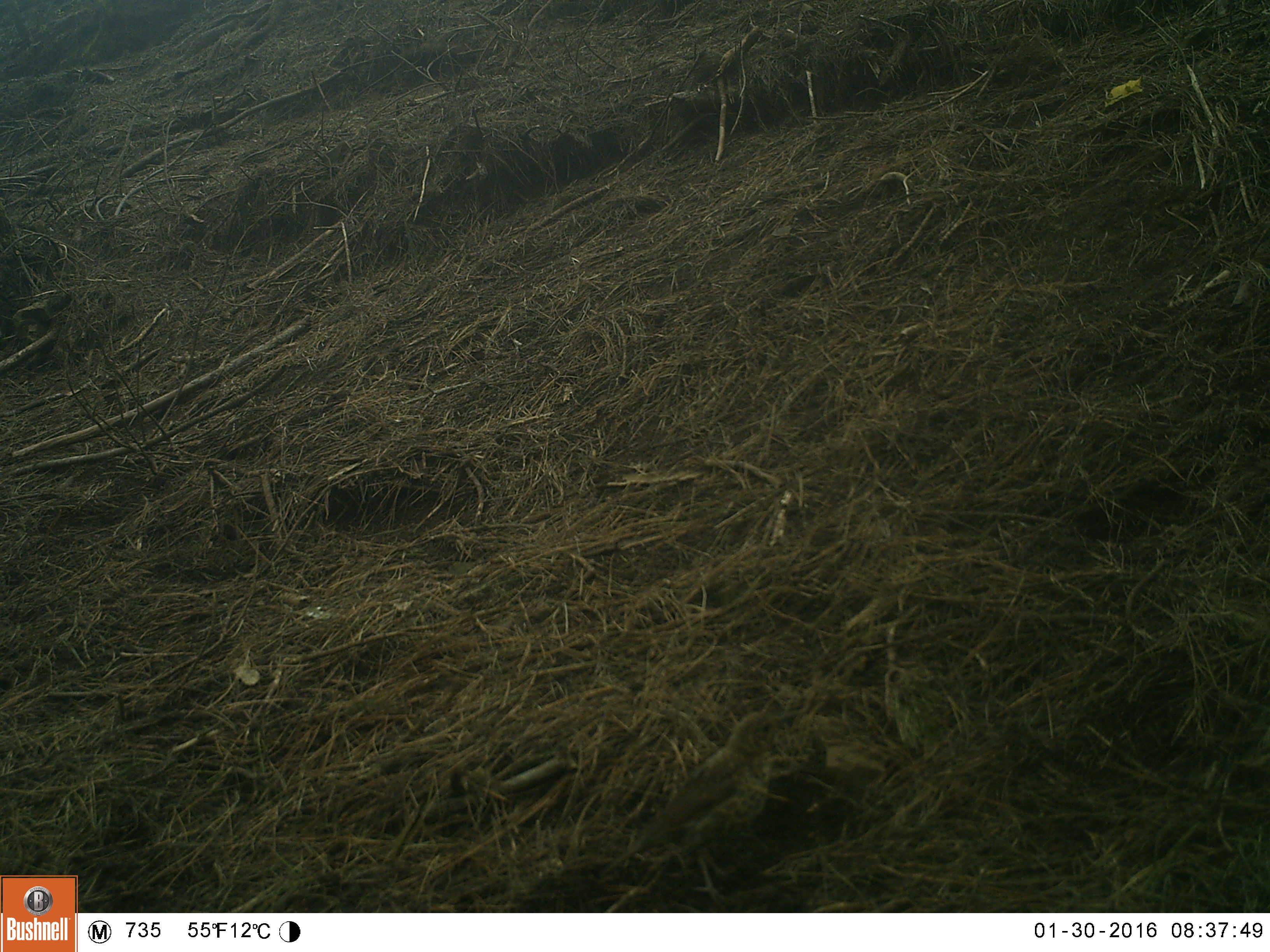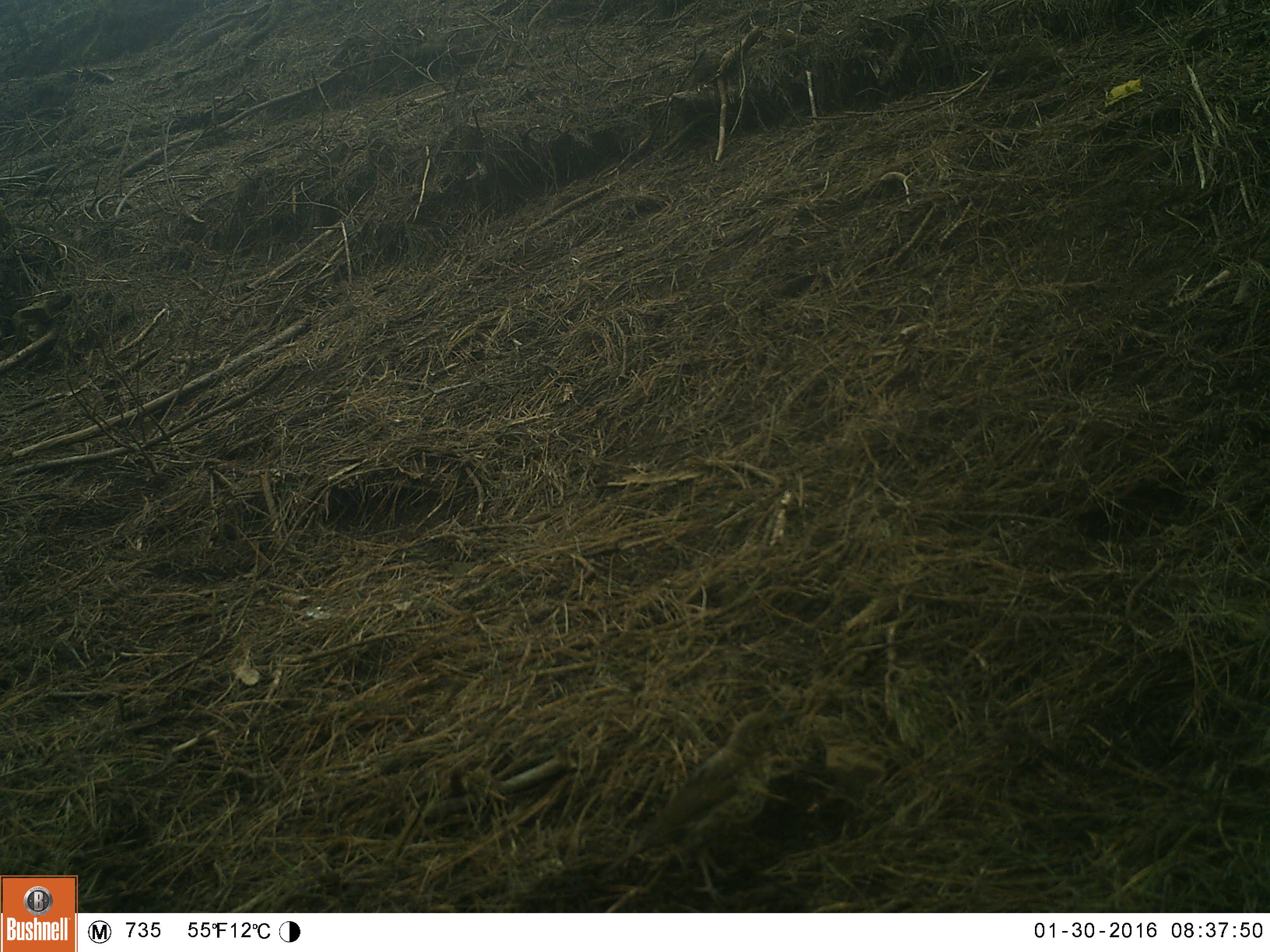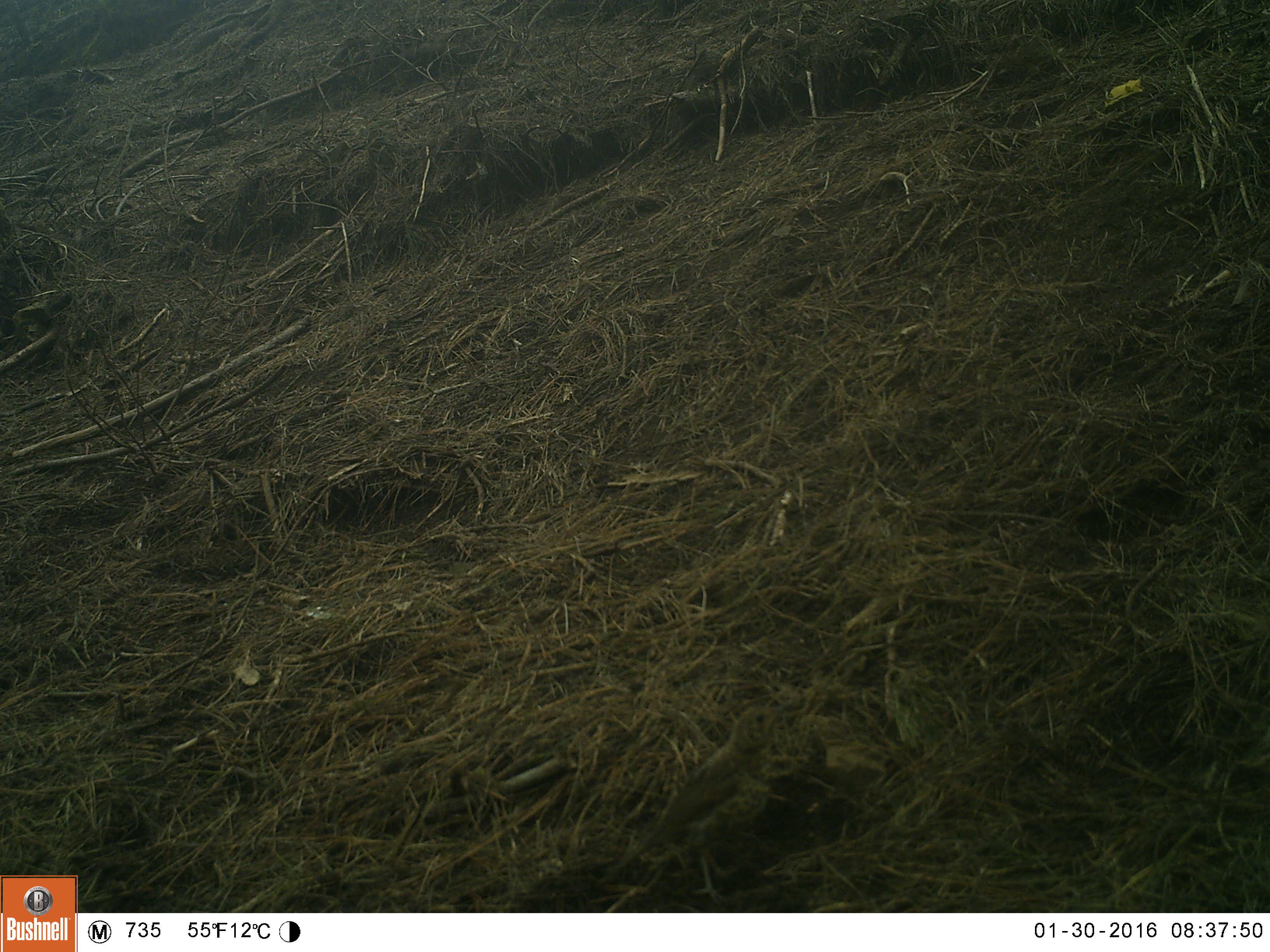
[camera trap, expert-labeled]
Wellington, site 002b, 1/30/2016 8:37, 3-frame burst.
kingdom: Animalia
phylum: Chordata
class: Aves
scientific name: Aves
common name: bird